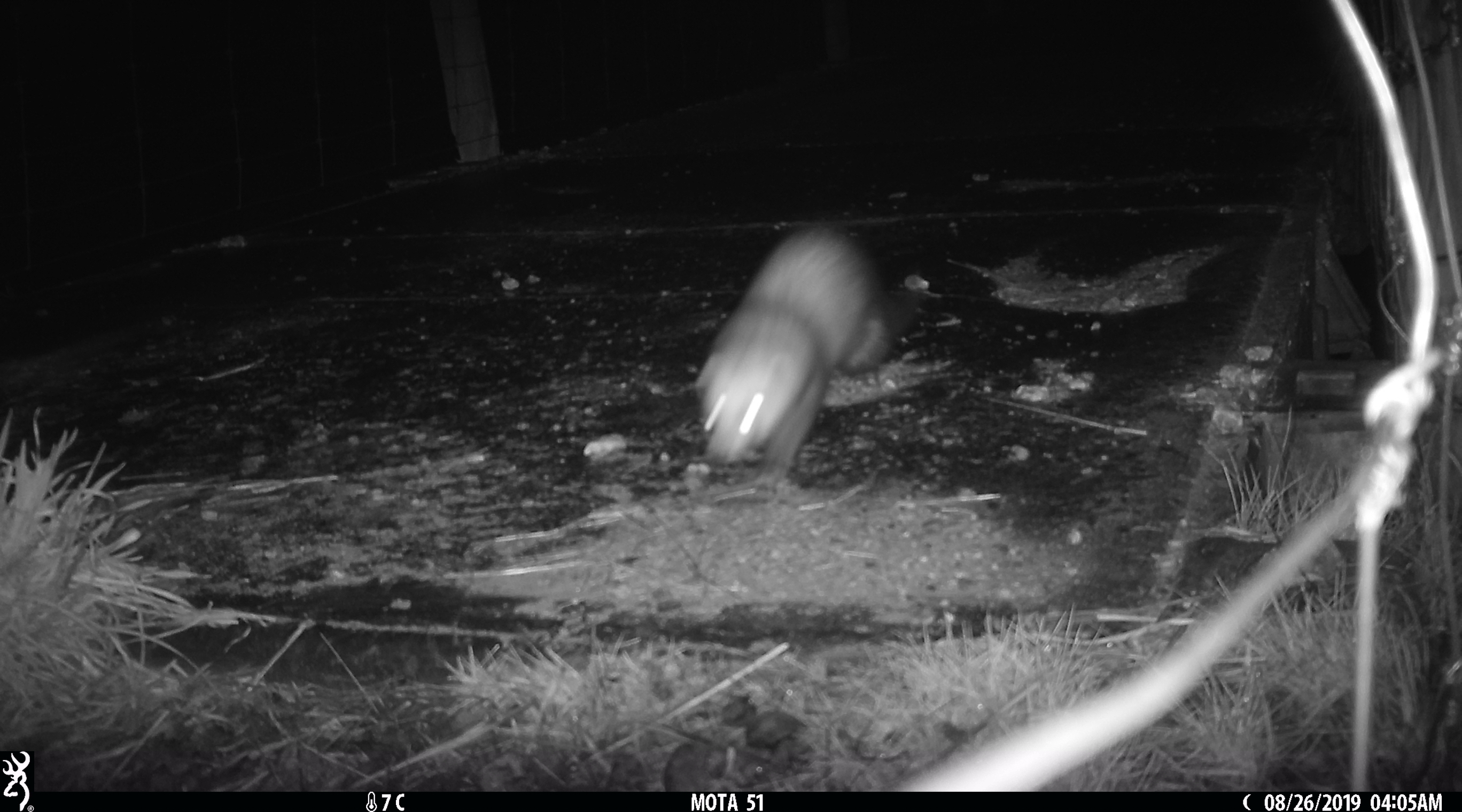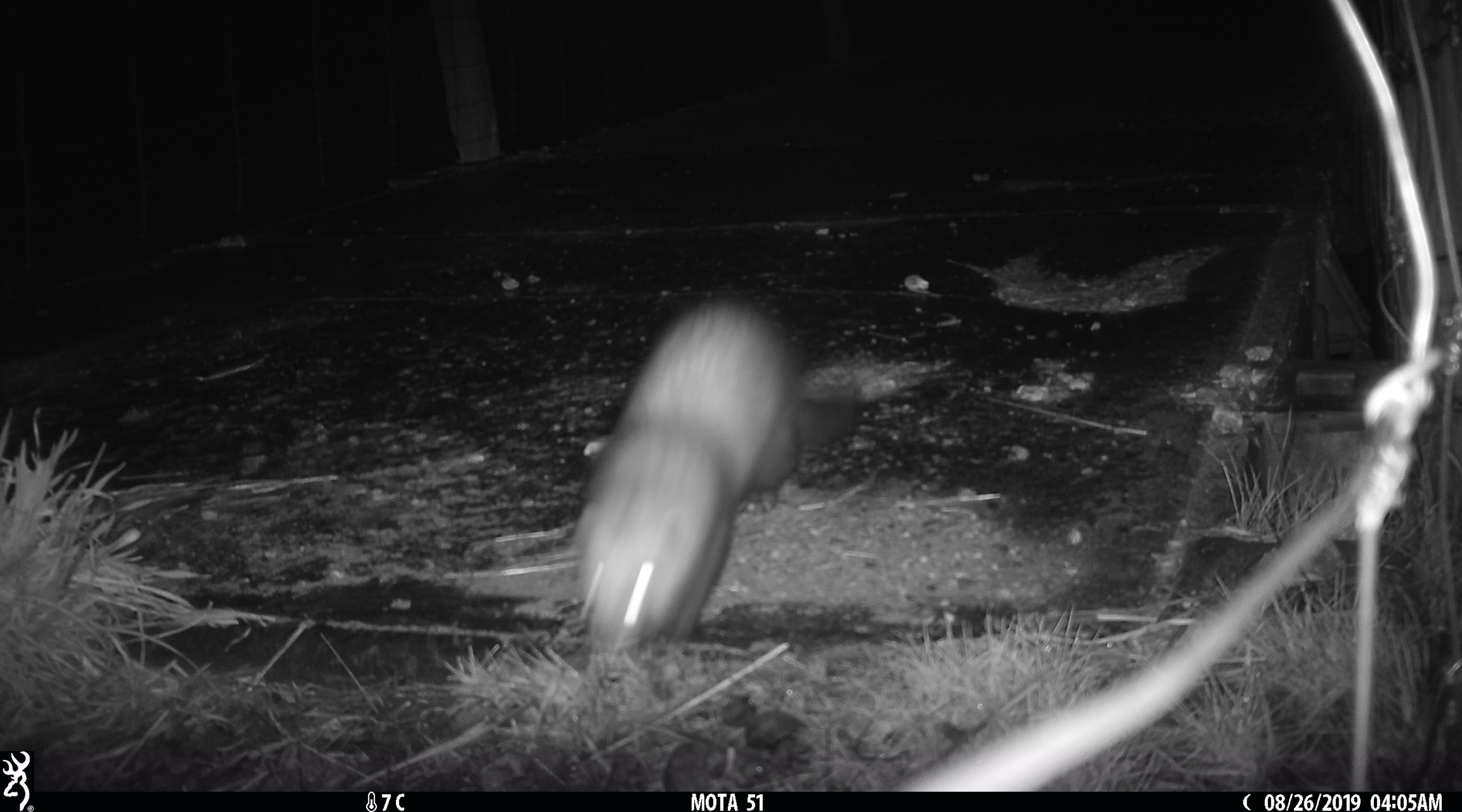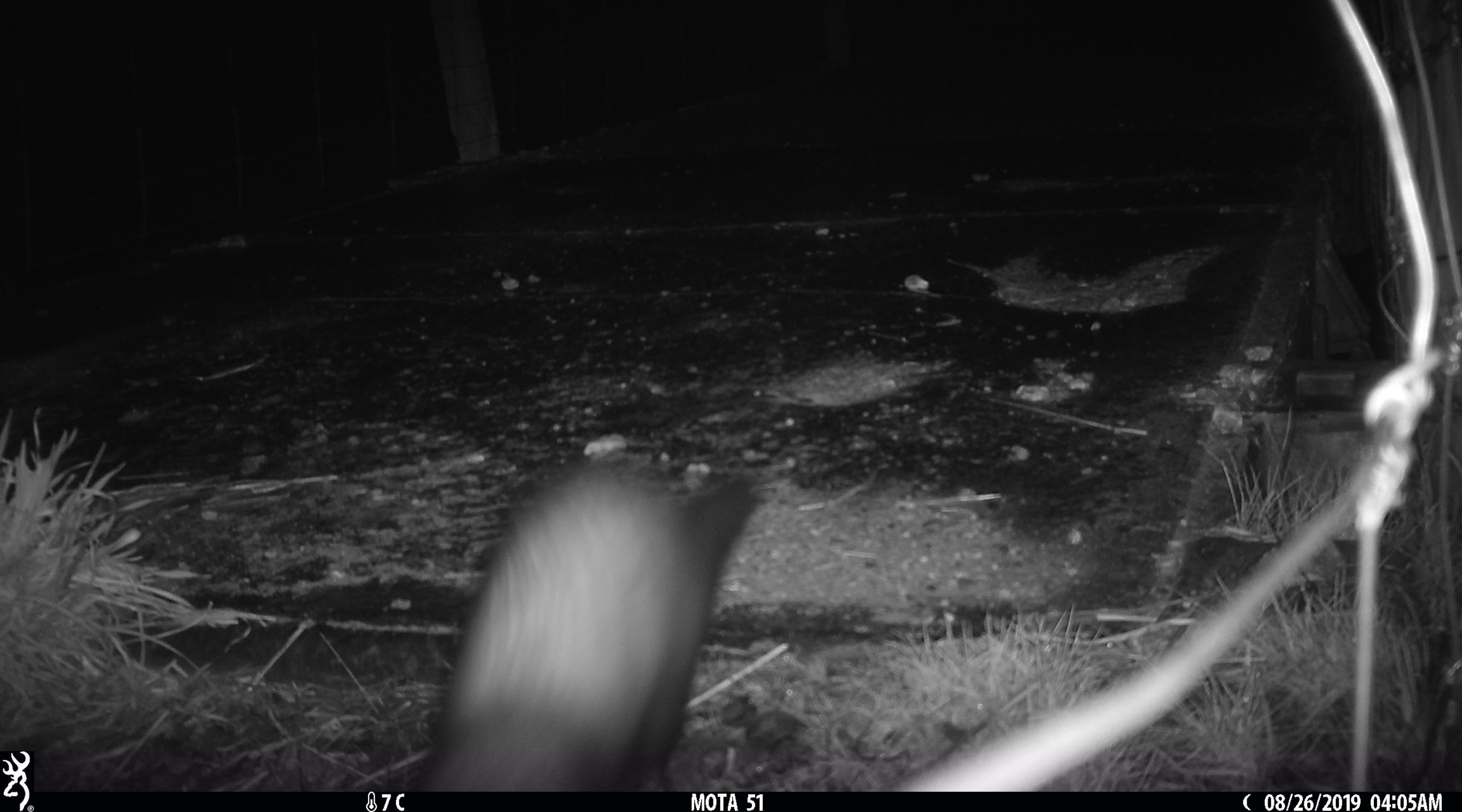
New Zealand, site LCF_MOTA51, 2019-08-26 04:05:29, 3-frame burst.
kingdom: Animalia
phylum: Chordata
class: Mammalia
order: Carnivora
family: Mustelidae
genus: Mustela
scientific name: Mustela furo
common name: ferret